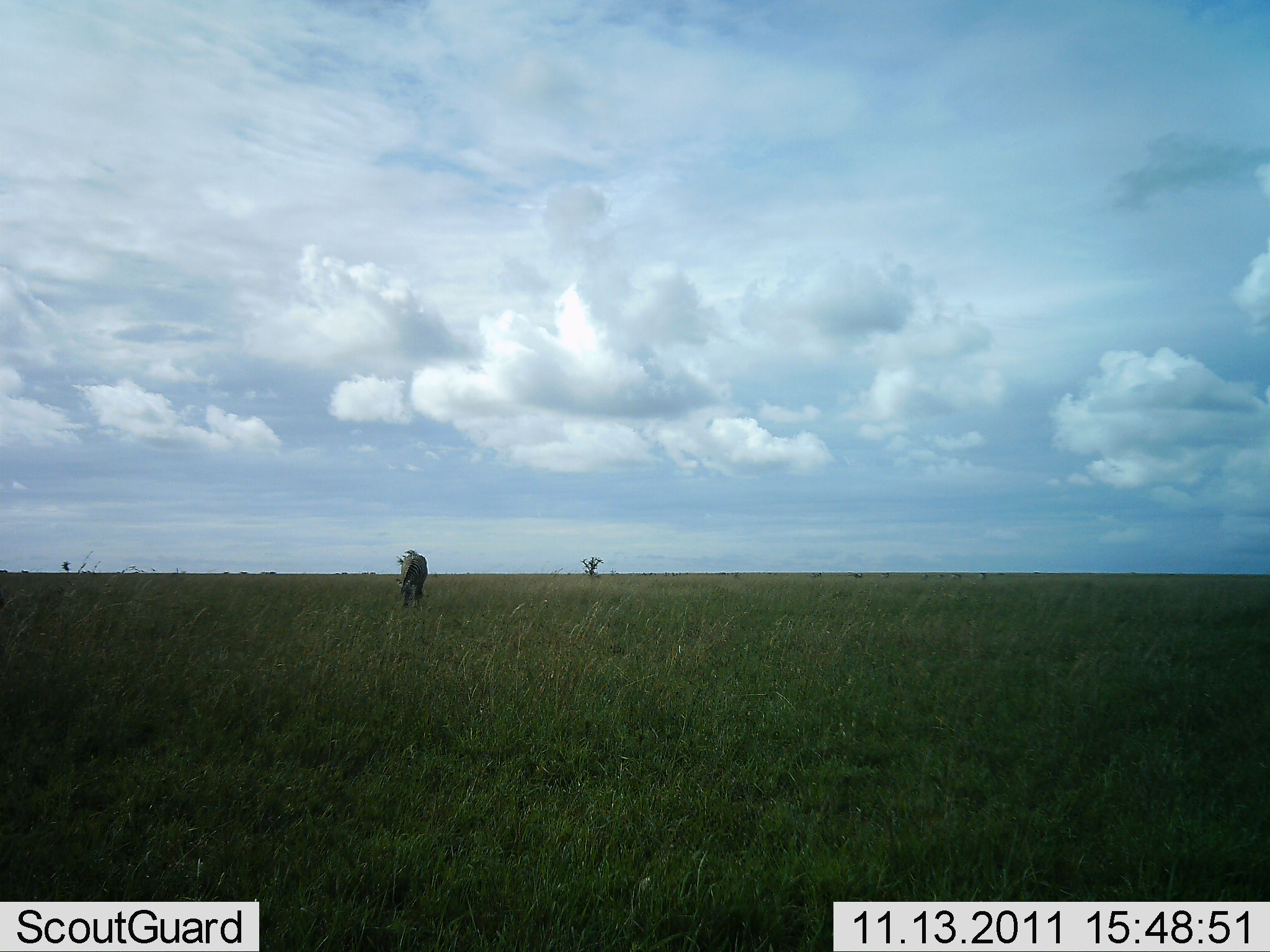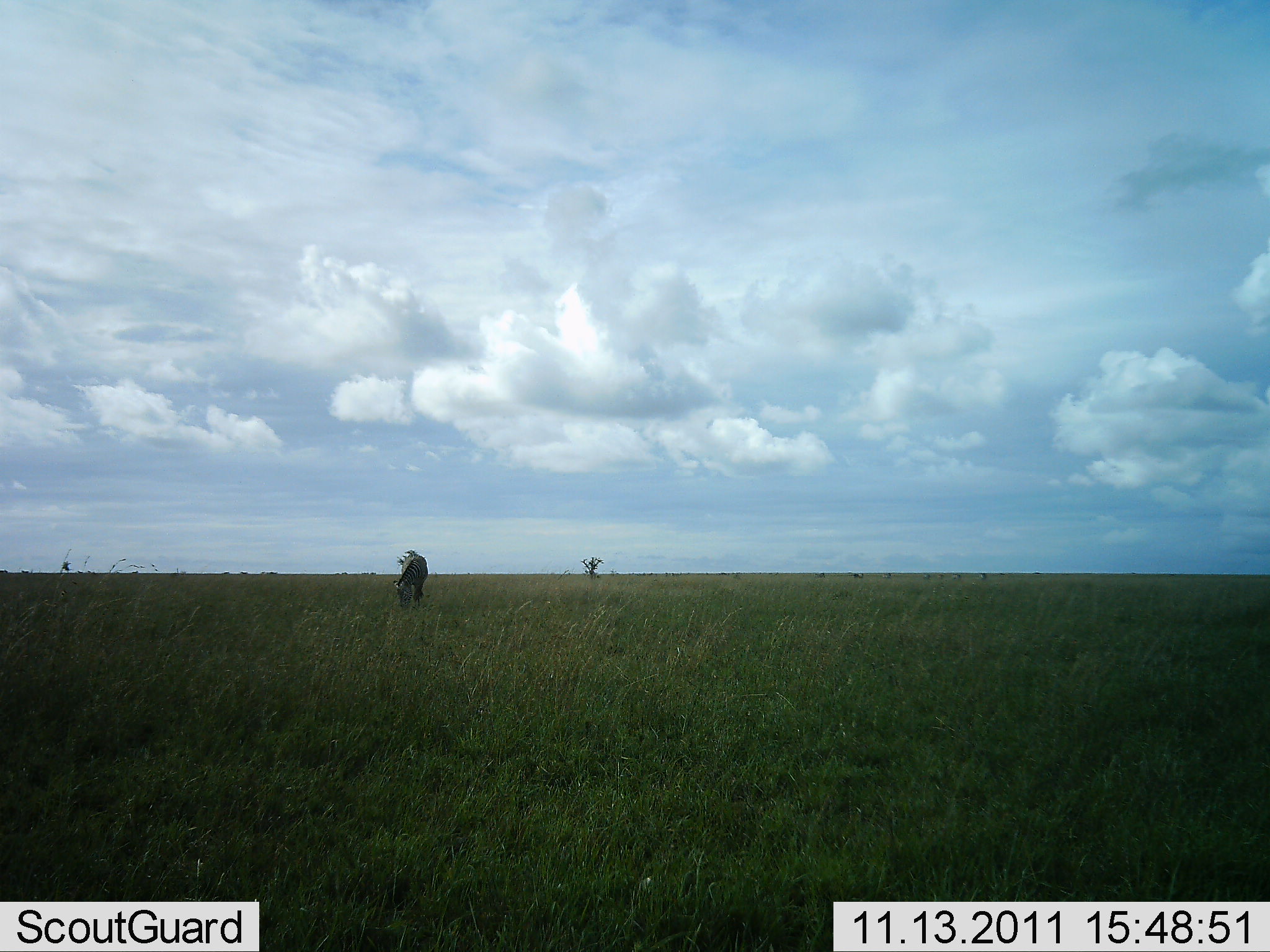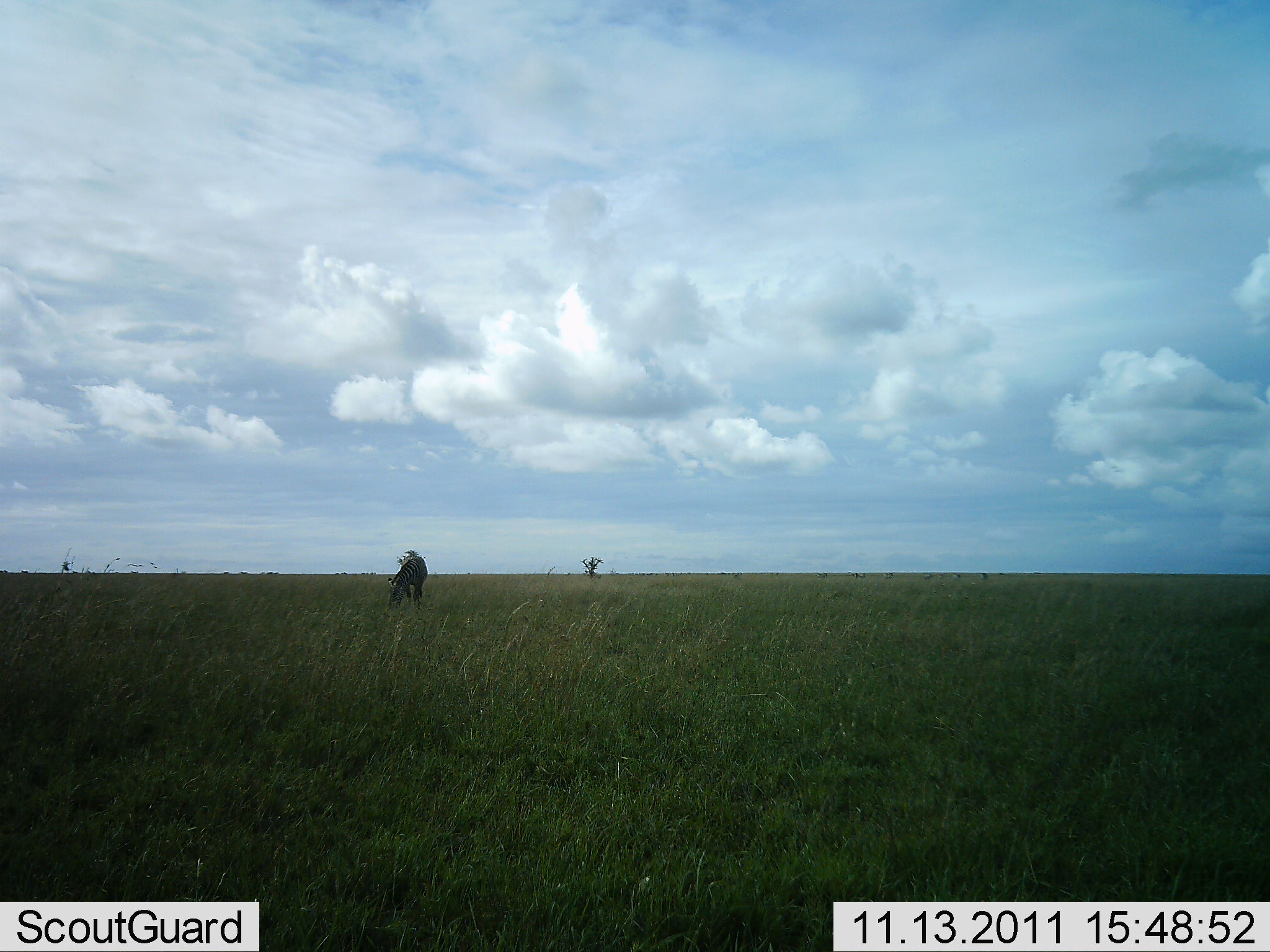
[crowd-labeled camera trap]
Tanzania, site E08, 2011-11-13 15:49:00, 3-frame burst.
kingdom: Animalia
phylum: Chordata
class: Mammalia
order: Perissodactyla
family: Equidae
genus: Equus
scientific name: Equus quagga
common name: plains zebra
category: zebra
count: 1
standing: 33%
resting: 0%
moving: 0%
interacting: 0%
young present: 0%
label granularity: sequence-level